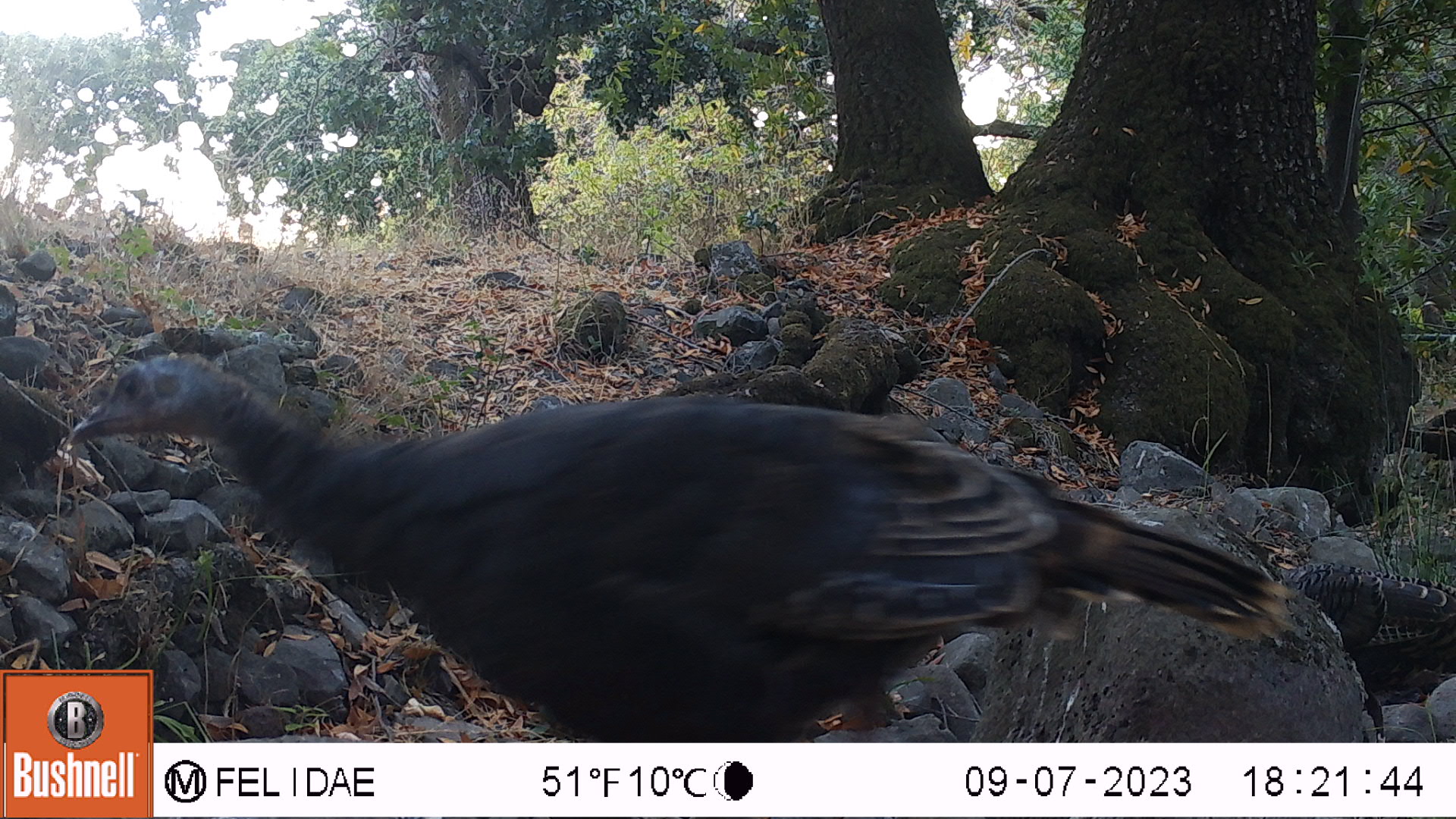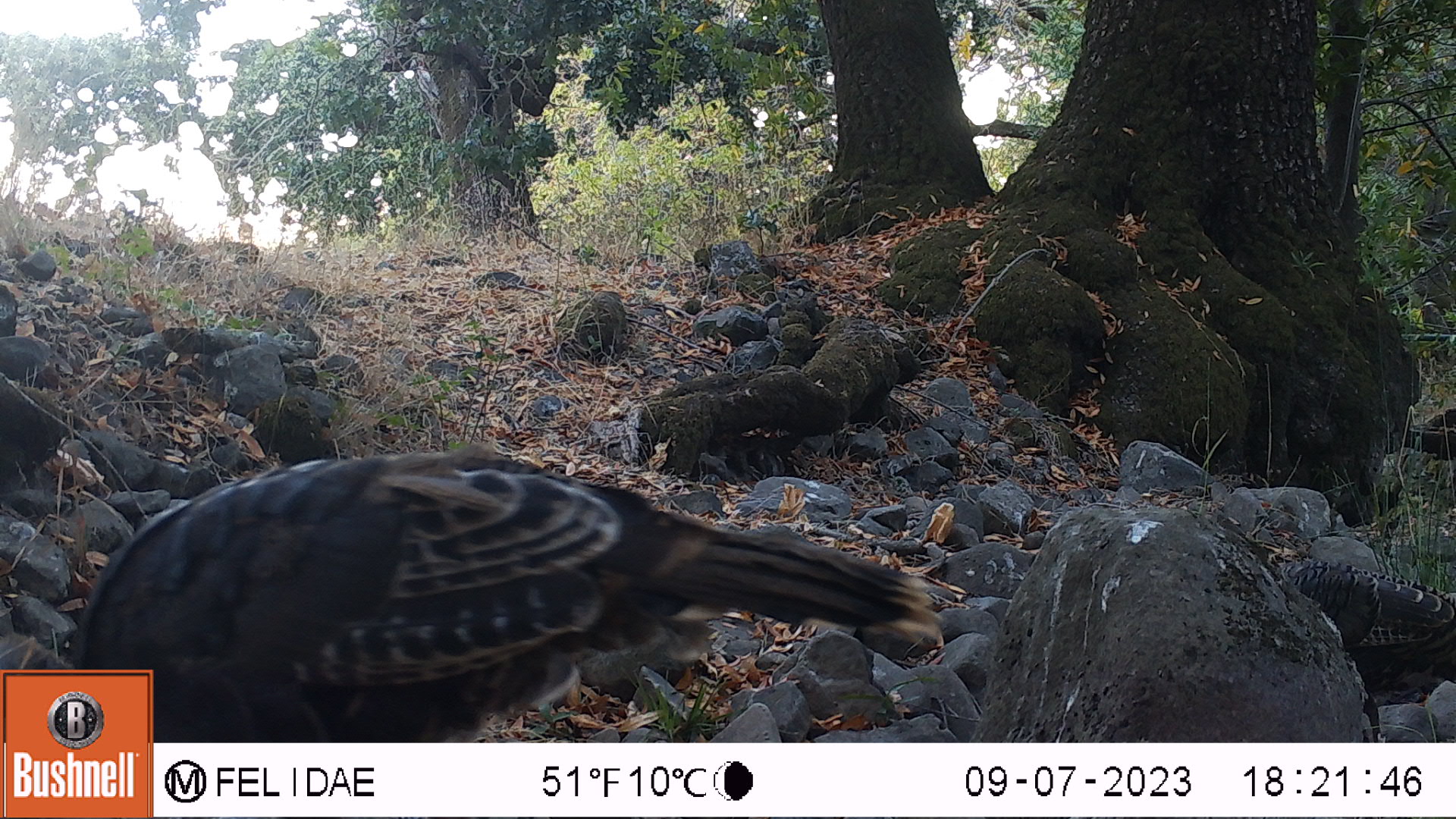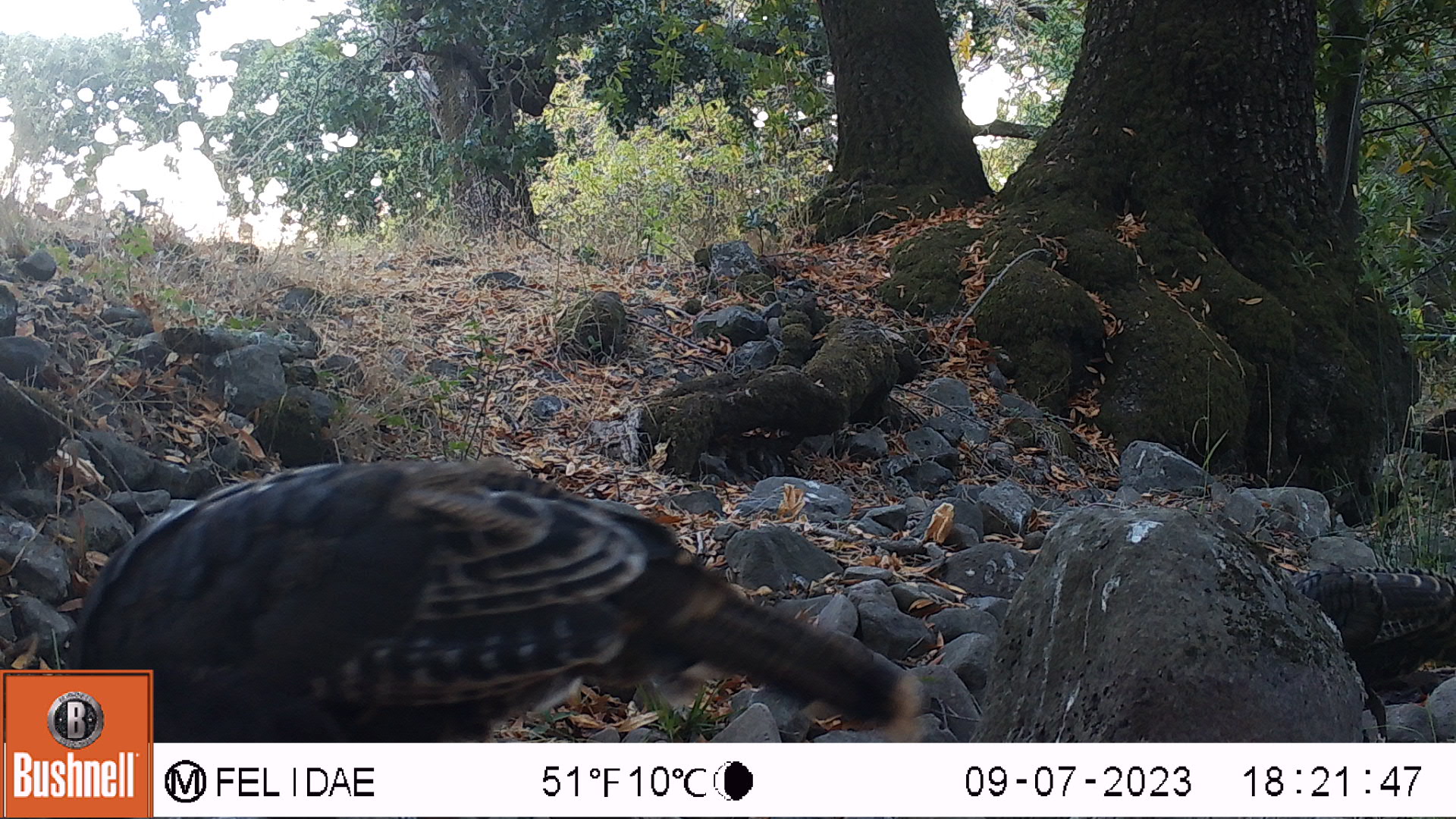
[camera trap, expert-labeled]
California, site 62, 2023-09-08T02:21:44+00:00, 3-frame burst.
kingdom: Animalia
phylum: Chordata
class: Aves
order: Galliformes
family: Phasianidae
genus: Meleagris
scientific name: Meleagris gallopavo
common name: turkey